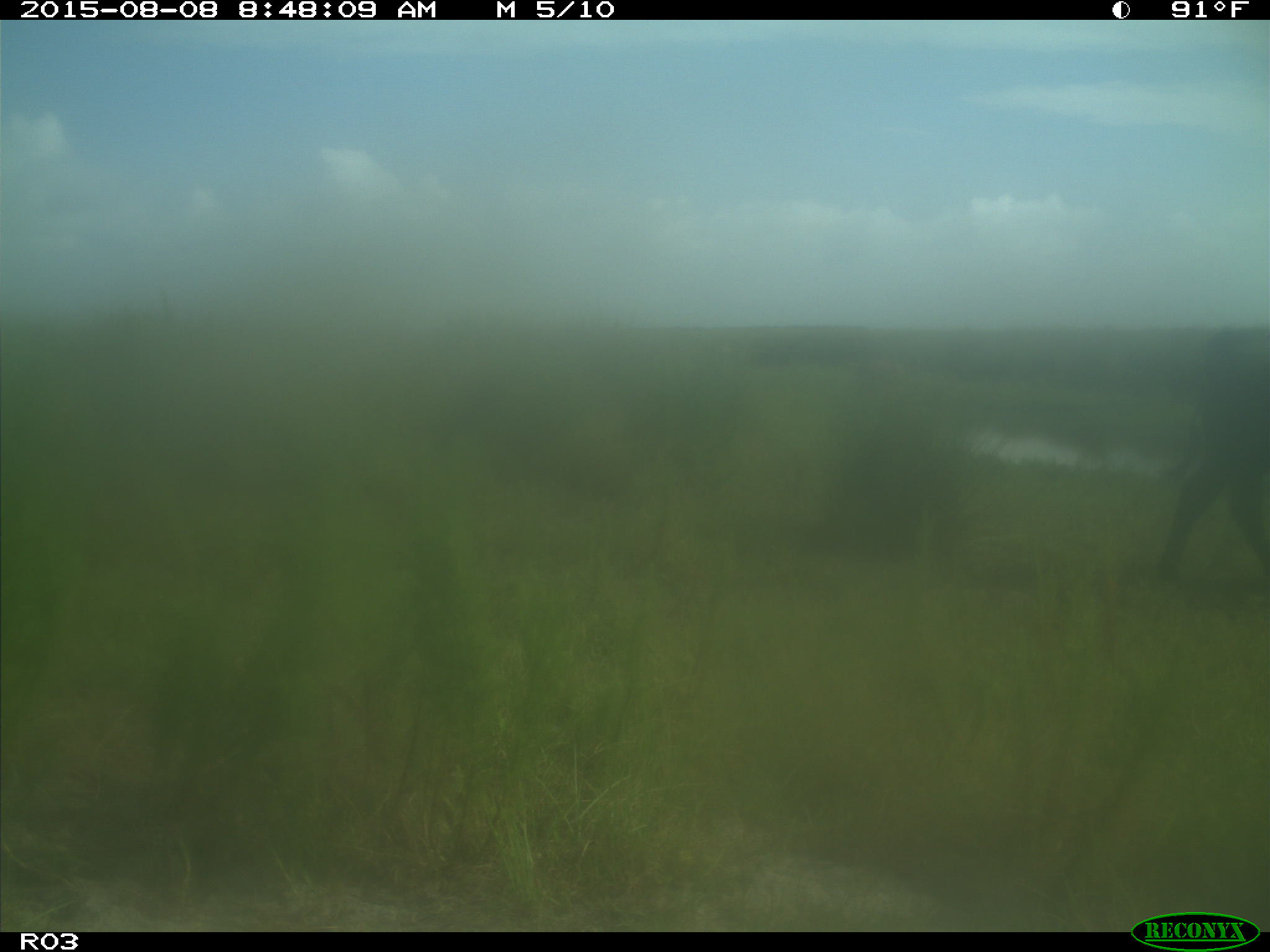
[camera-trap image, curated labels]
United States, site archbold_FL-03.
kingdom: Animalia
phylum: Chordata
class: Mammalia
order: Artiodactyla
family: Bovidae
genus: Bos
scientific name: Bos taurus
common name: domestic cow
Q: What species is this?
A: Bos taurus (domestic cow).